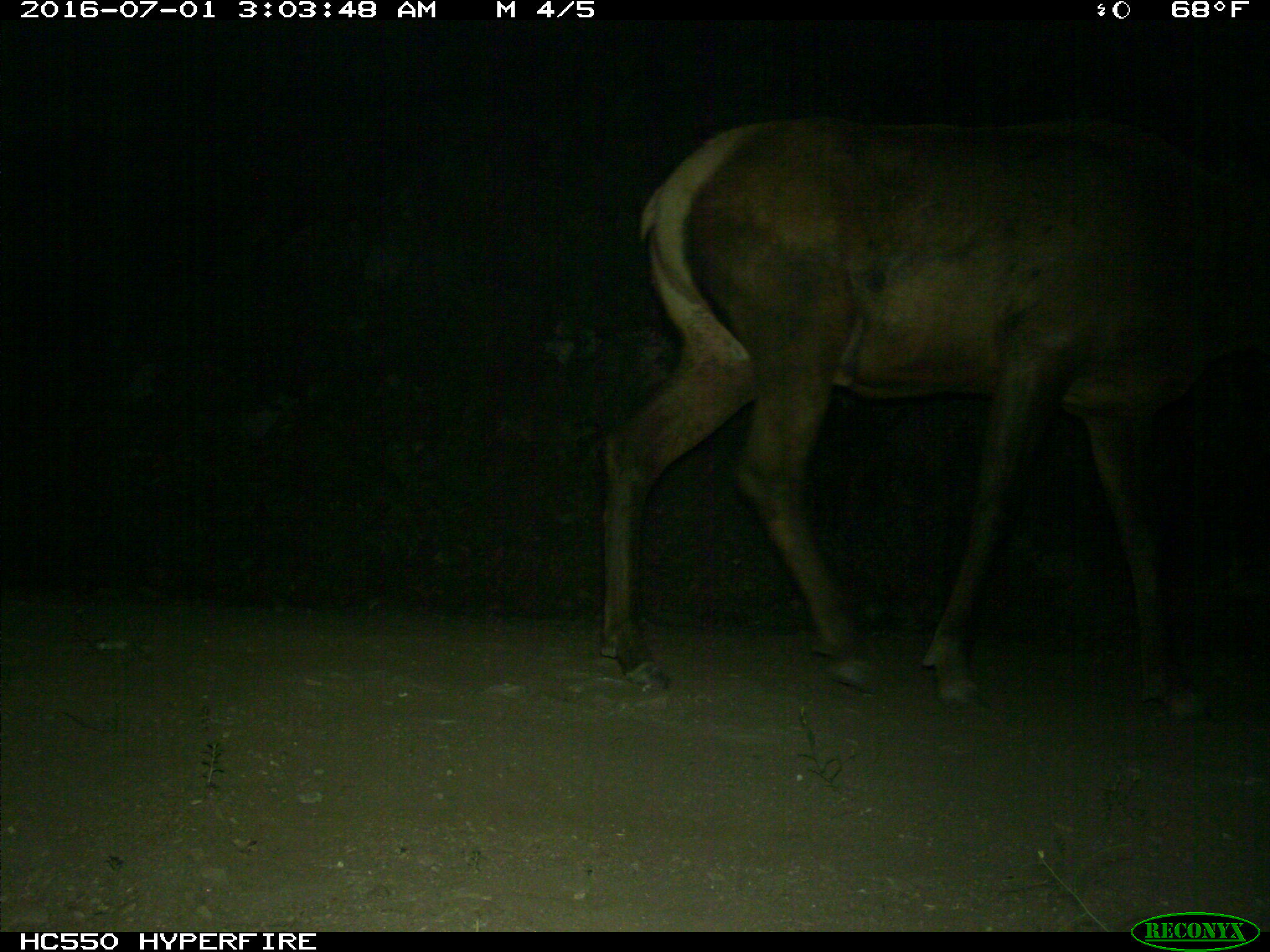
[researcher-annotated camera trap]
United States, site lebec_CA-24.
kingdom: Animalia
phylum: Chordata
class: Mammalia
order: Artiodactyla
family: Cervidae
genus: Cervus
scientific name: Cervus canadensis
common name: elk